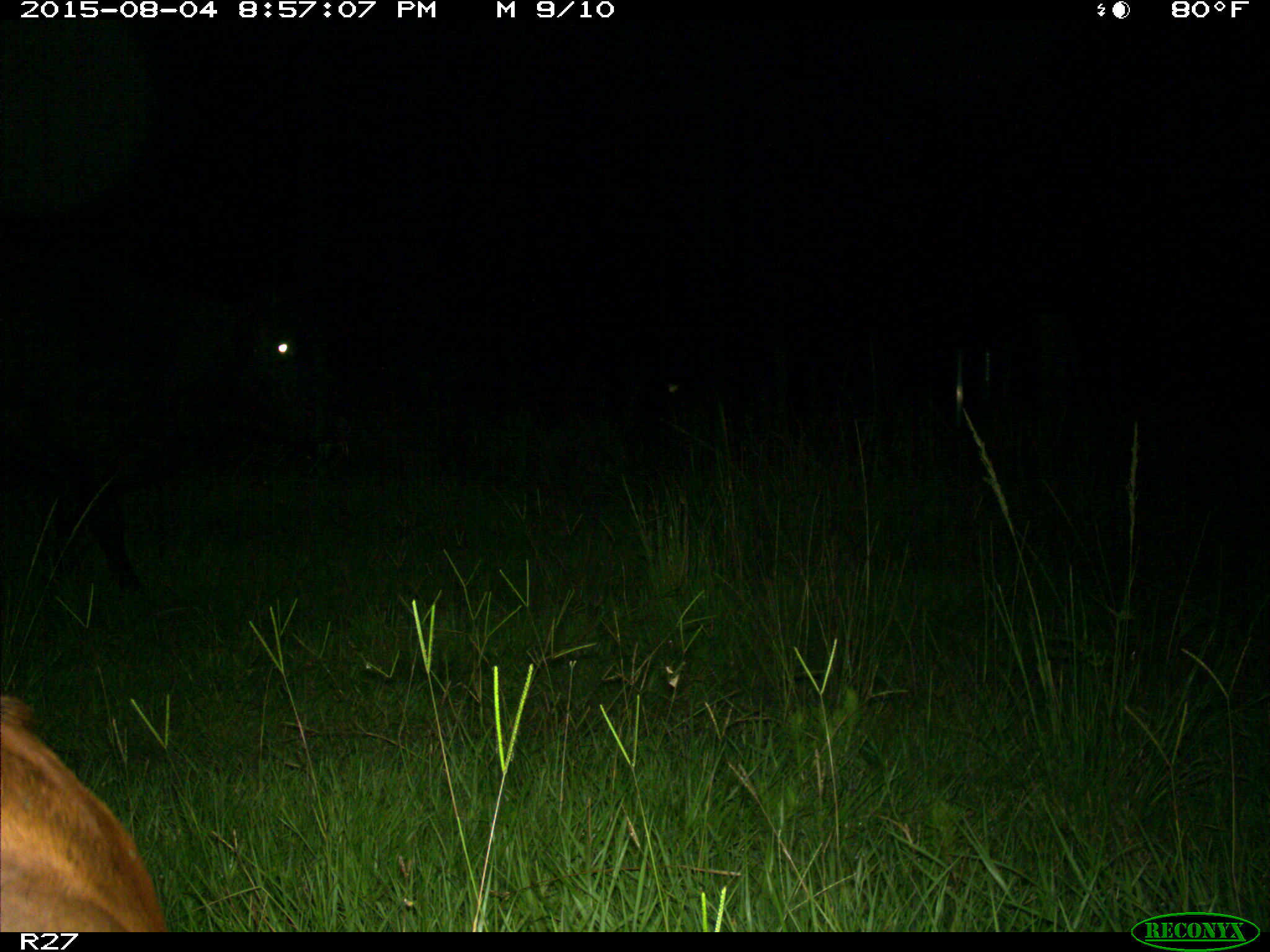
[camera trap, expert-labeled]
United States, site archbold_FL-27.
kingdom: Animalia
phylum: Chordata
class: Mammalia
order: Artiodactyla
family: Bovidae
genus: Bos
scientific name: Bos taurus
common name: domestic cow